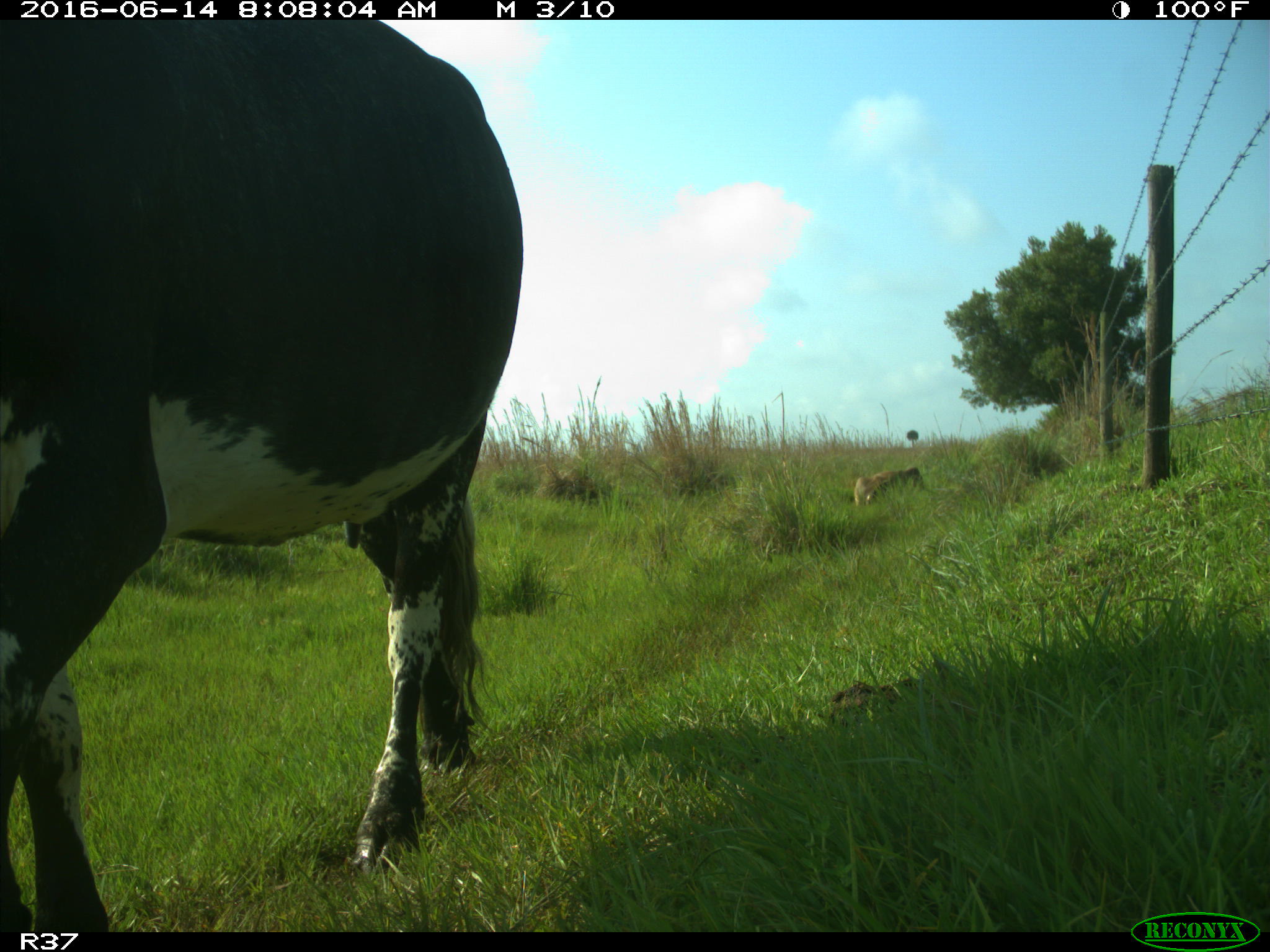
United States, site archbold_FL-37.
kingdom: Animalia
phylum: Chordata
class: Mammalia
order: Artiodactyla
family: Bovidae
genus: Bos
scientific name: Bos taurus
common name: domestic cow